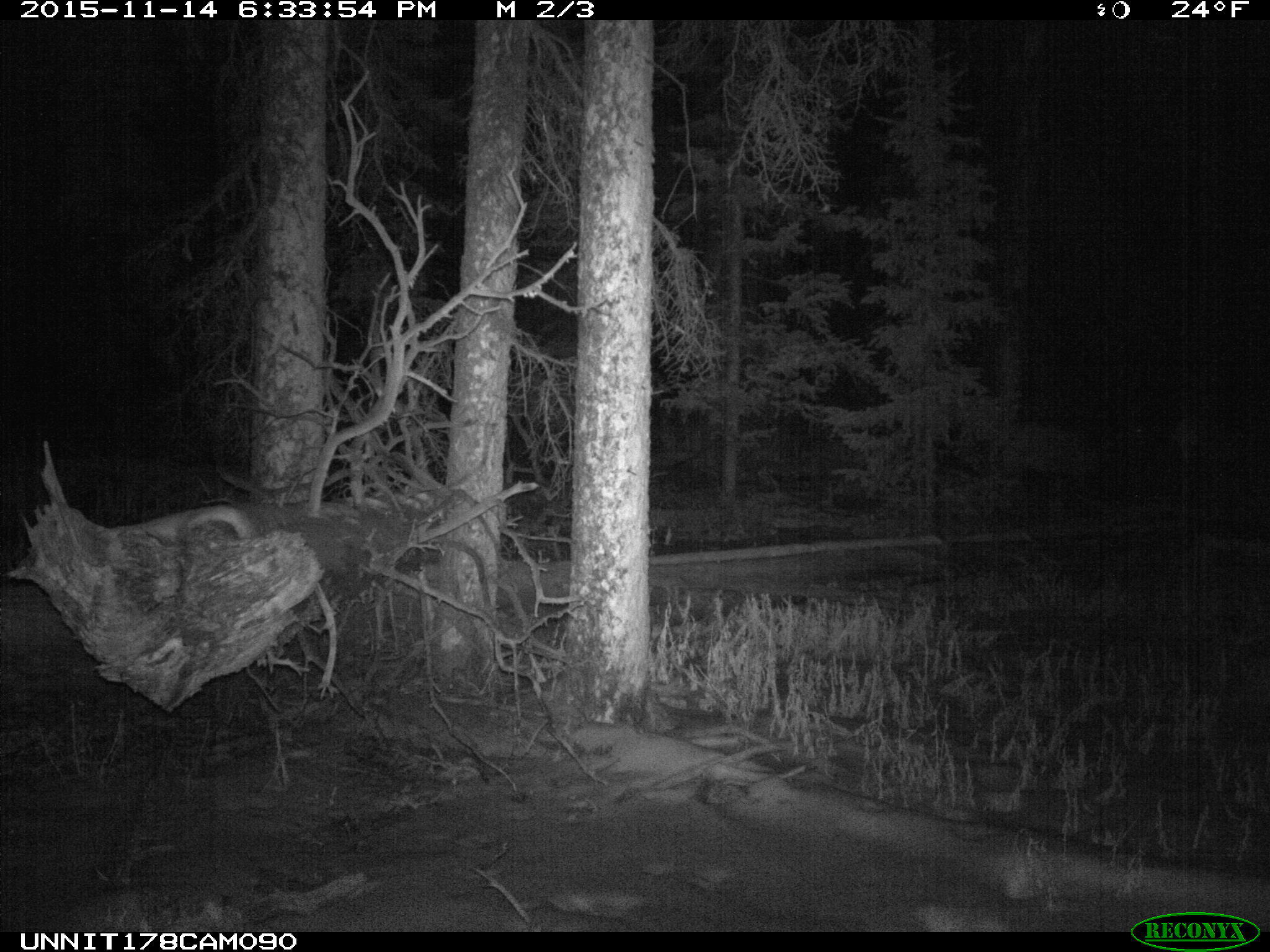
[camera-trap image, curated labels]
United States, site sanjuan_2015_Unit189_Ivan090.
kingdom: Animalia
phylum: Chordata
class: Mammalia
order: Artiodactyla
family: Cervidae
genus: Cervus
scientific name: Cervus elaphus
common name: red deer